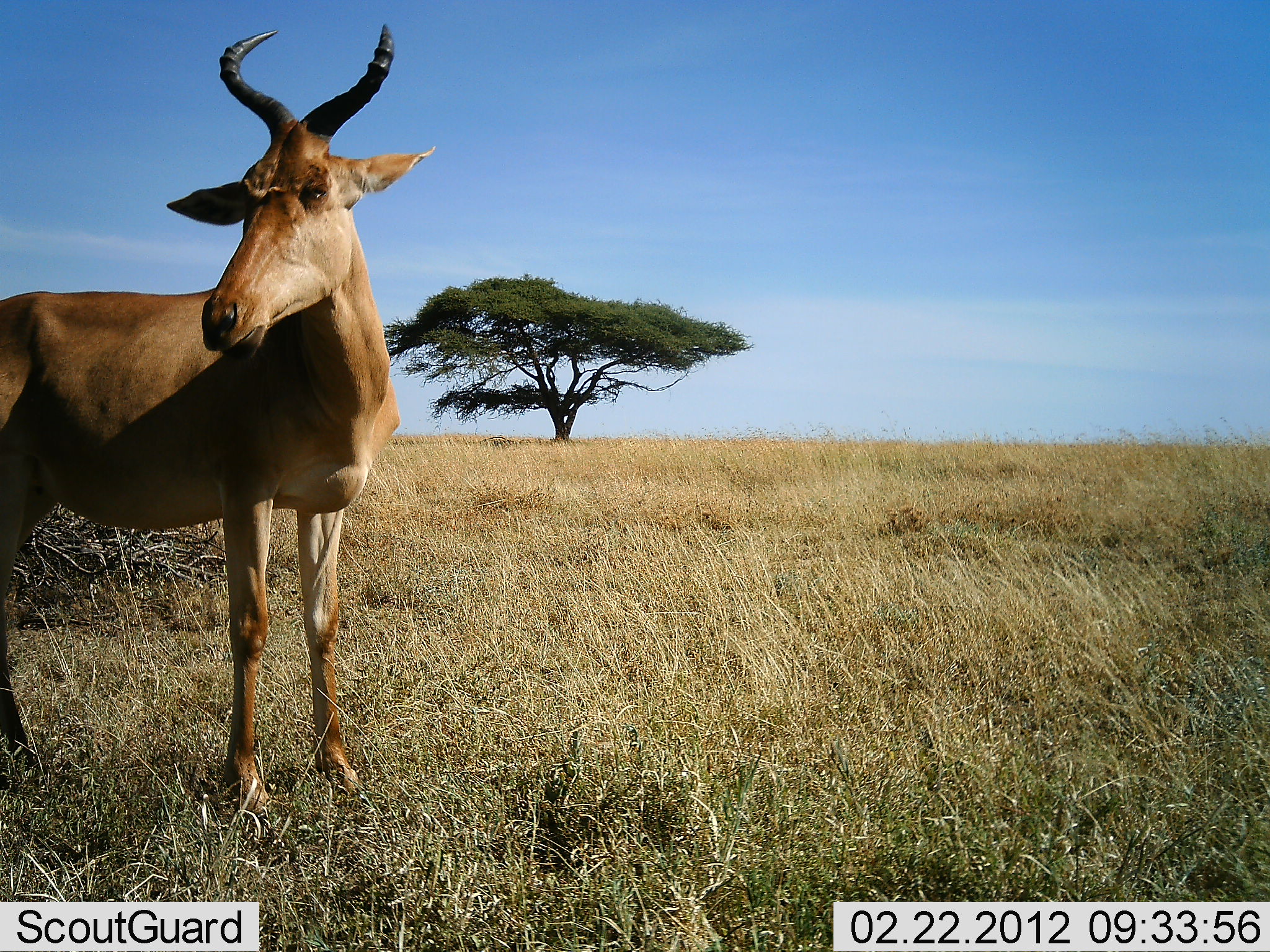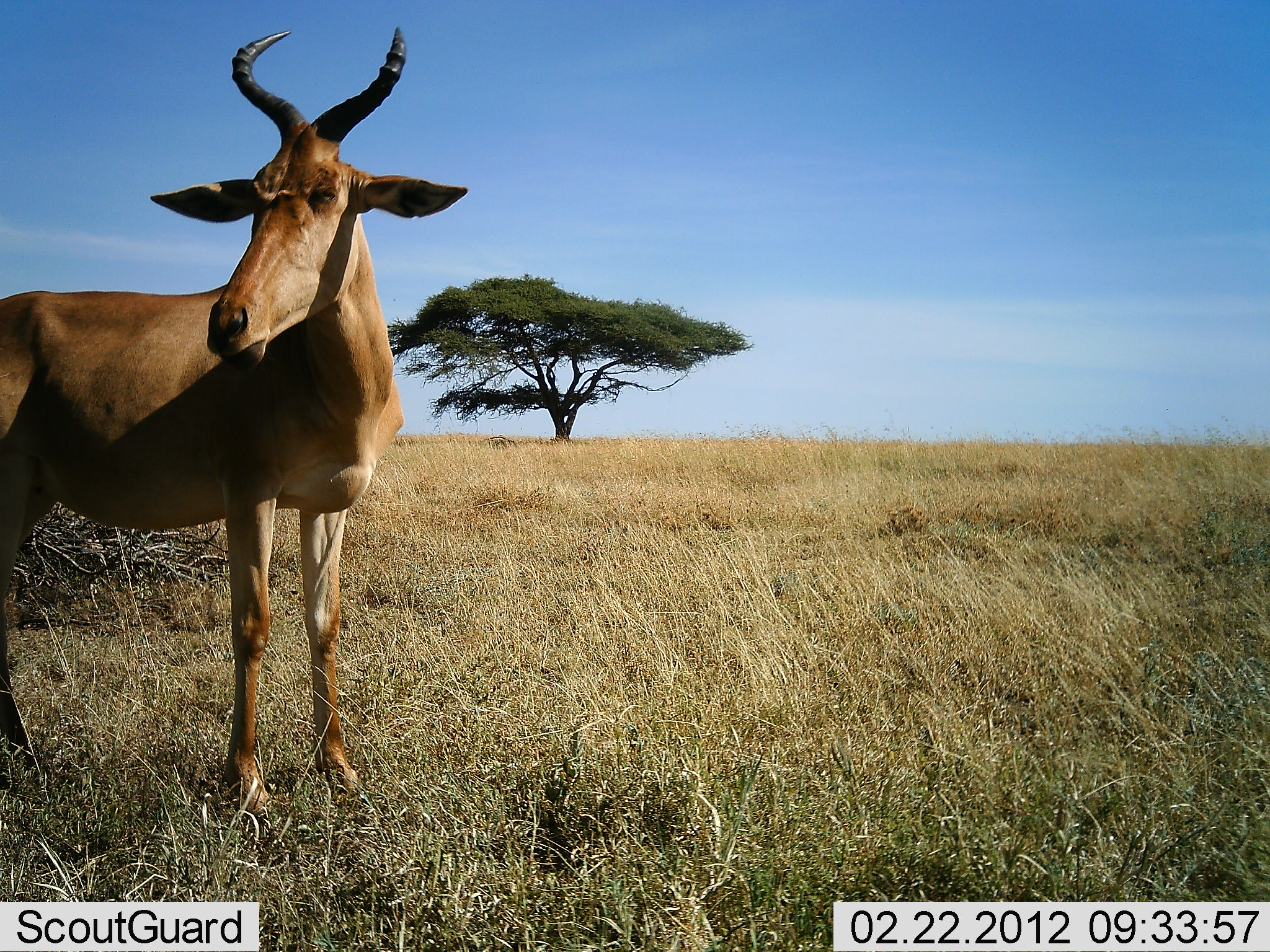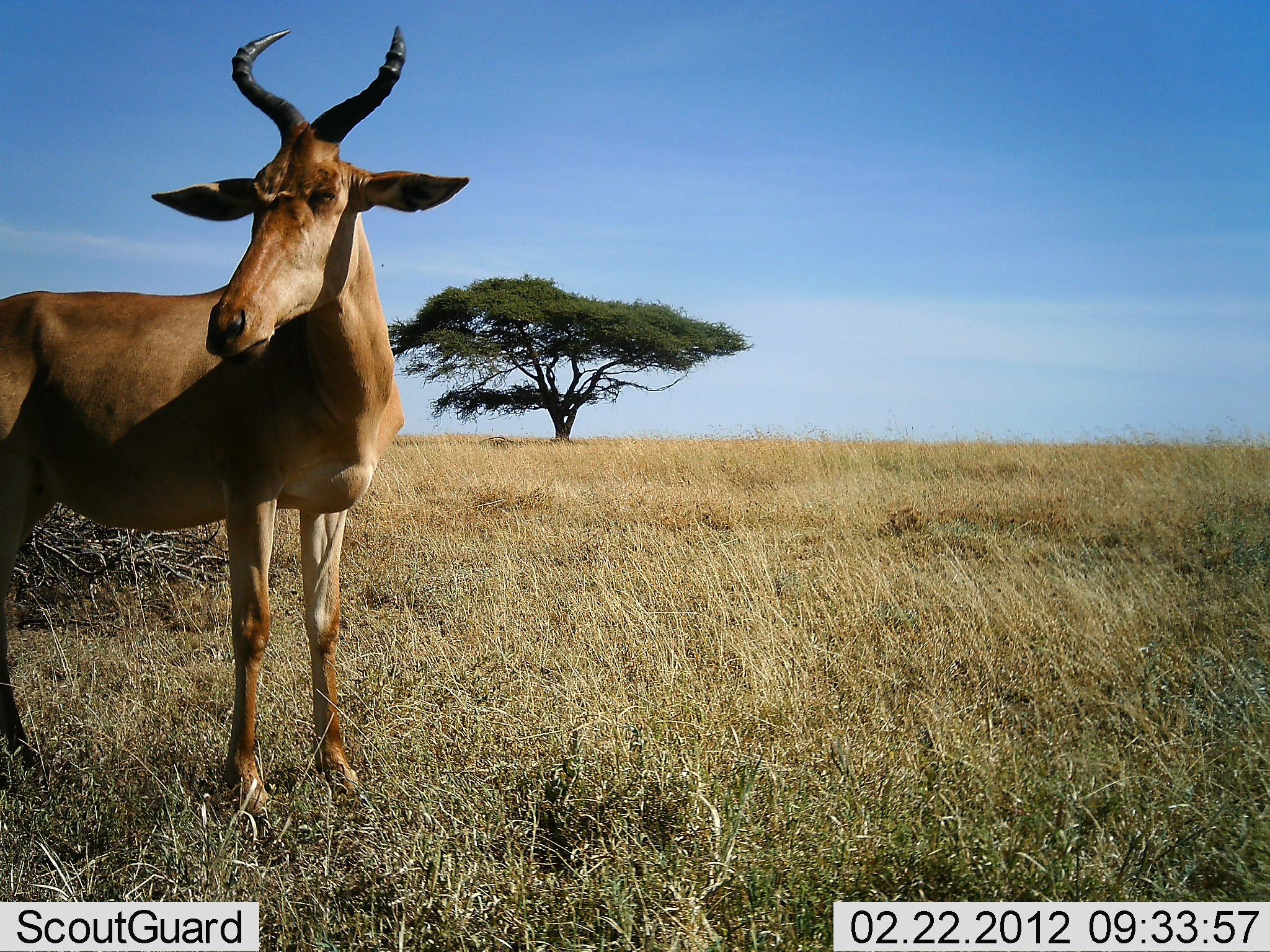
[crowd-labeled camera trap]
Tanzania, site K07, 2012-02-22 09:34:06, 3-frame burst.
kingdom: Animalia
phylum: Chordata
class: Mammalia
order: Artiodactyla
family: Bovidae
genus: Alcelaphus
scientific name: Alcelaphus buselaphus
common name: hartebeest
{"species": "hartebeest (Alcelaphus buselaphus)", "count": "1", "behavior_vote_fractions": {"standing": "92%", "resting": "0%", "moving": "0%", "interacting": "0%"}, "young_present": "0%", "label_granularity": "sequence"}